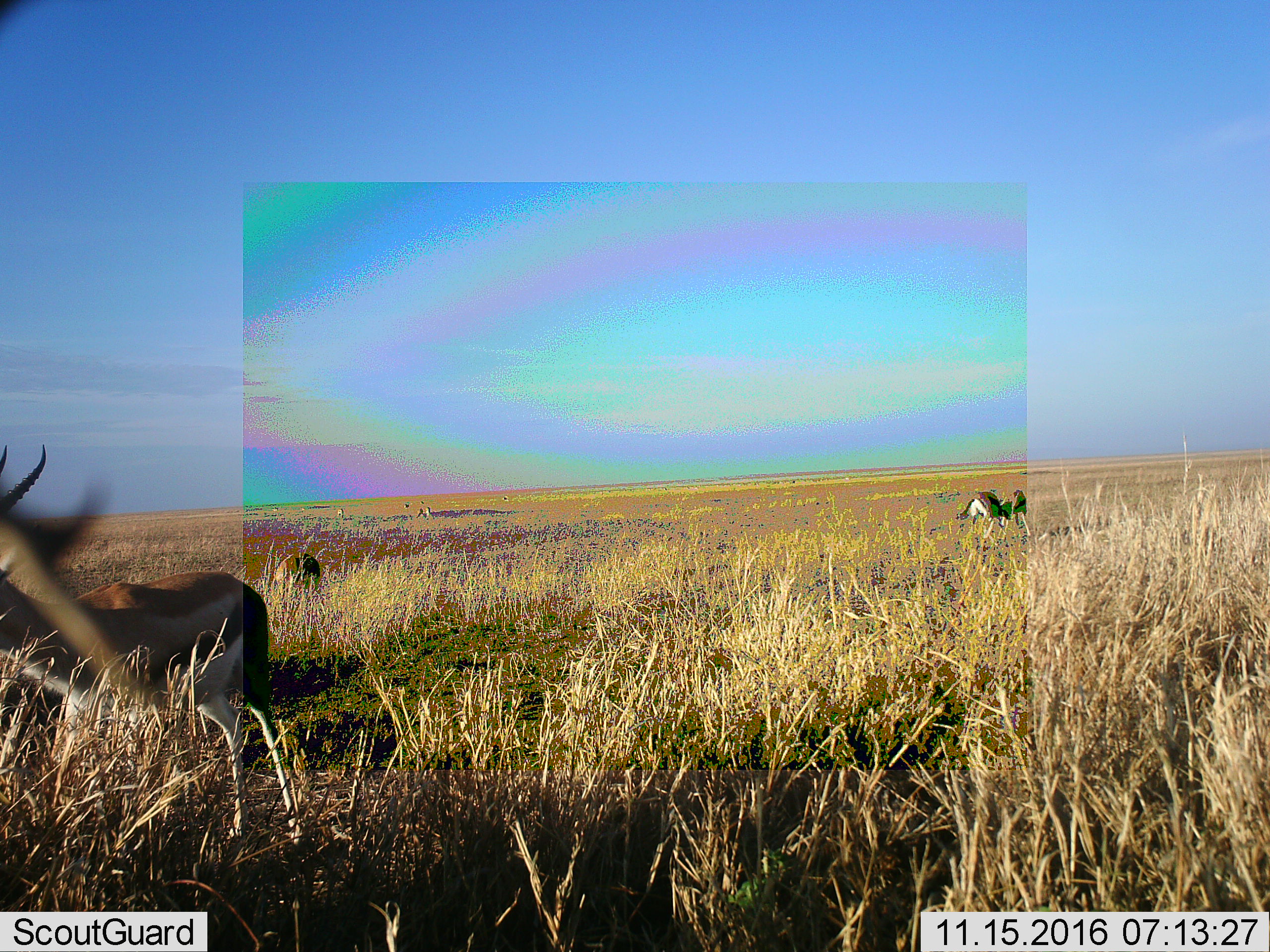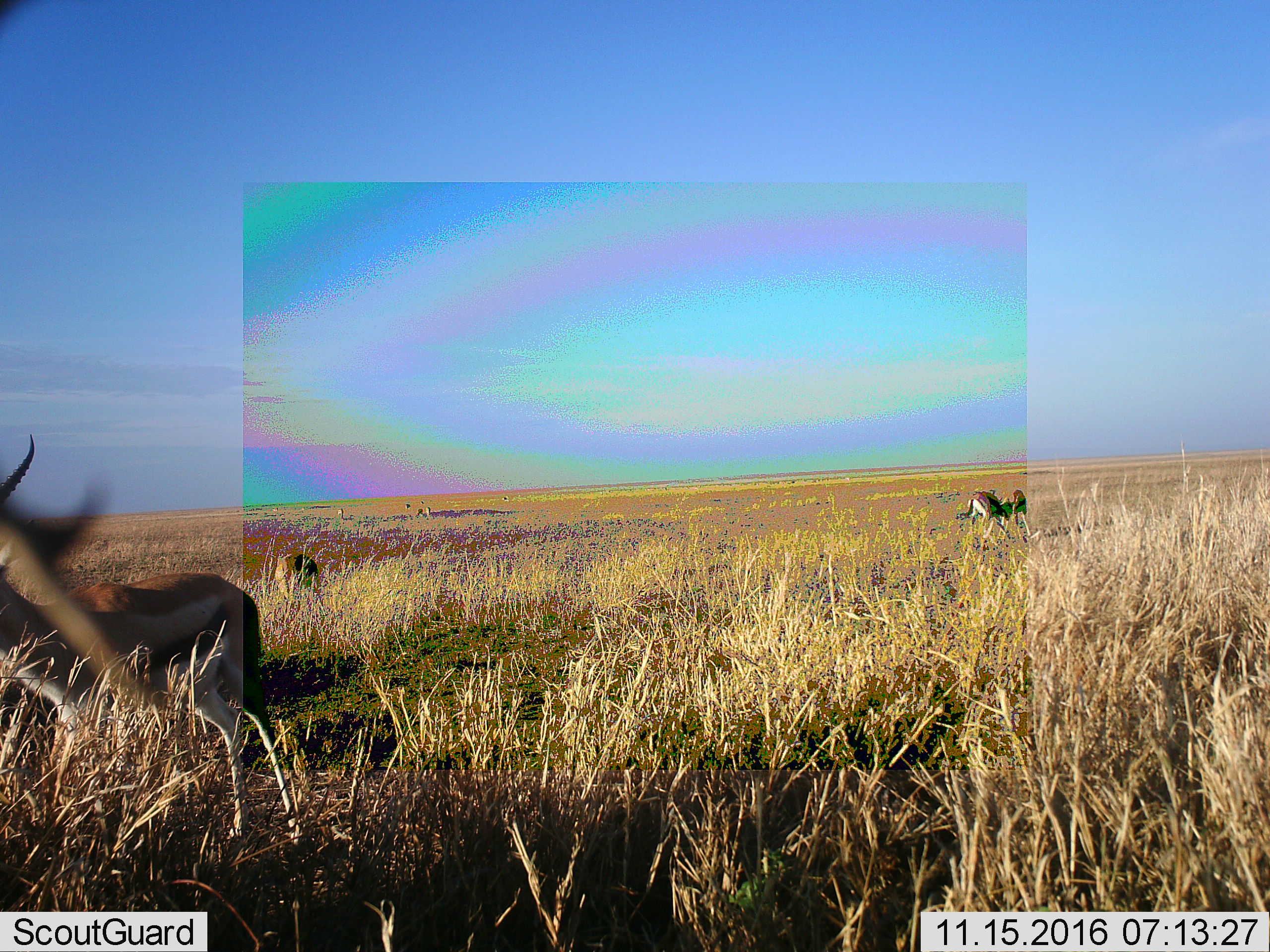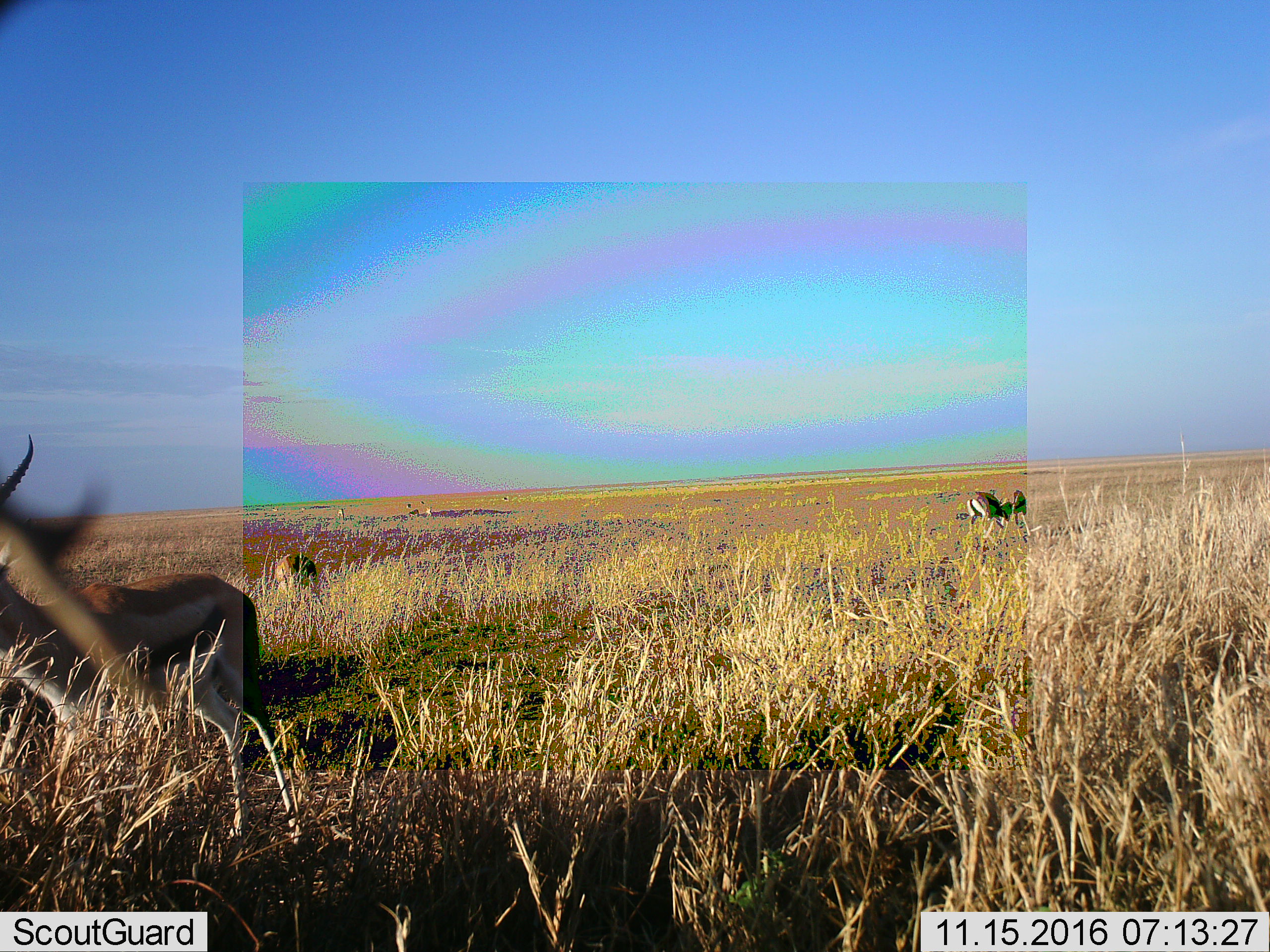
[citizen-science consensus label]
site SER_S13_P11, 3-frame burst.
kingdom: Animalia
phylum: Chordata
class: Mammalia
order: Artiodactyla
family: Bovidae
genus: Eudorcas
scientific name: Eudorcas thomsonii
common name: thomson's gazelle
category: gazellethomsons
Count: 8.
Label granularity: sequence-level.